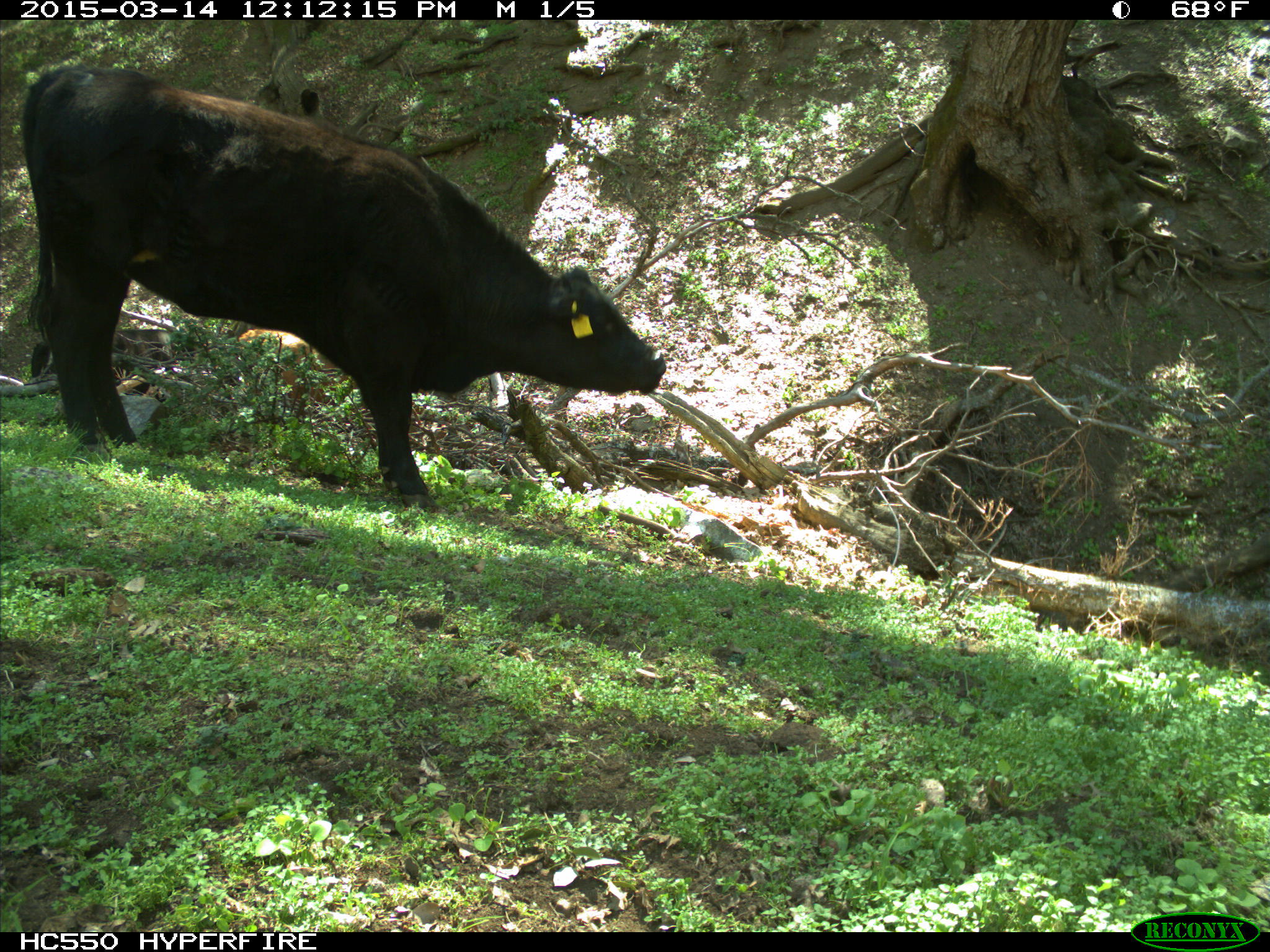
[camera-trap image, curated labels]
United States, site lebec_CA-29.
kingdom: Animalia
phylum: Chordata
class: Mammalia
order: Artiodactyla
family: Bovidae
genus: Bos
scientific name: Bos taurus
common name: domestic cow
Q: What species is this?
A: Bos taurus (domestic cow).